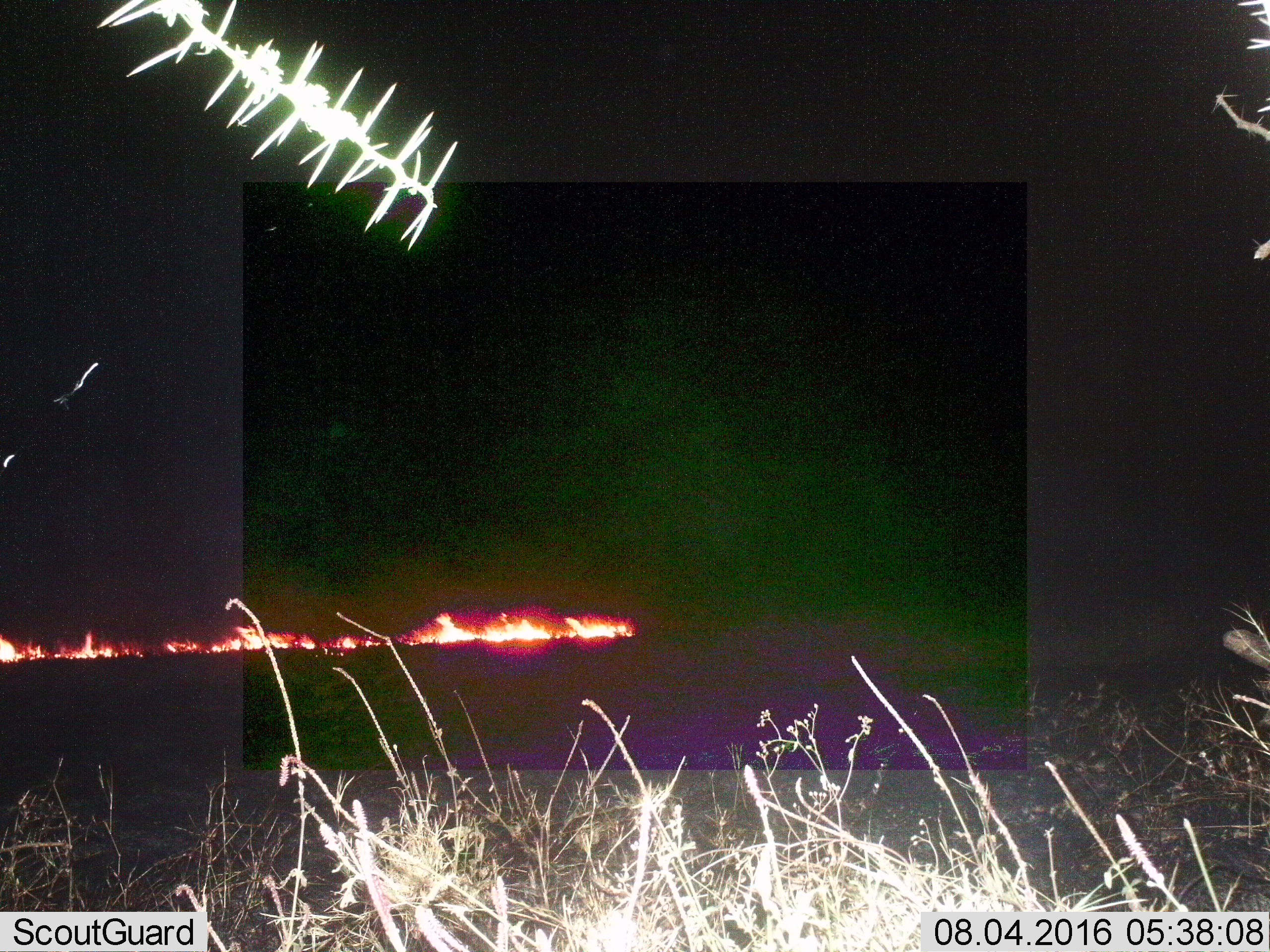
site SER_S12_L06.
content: unidentified animal